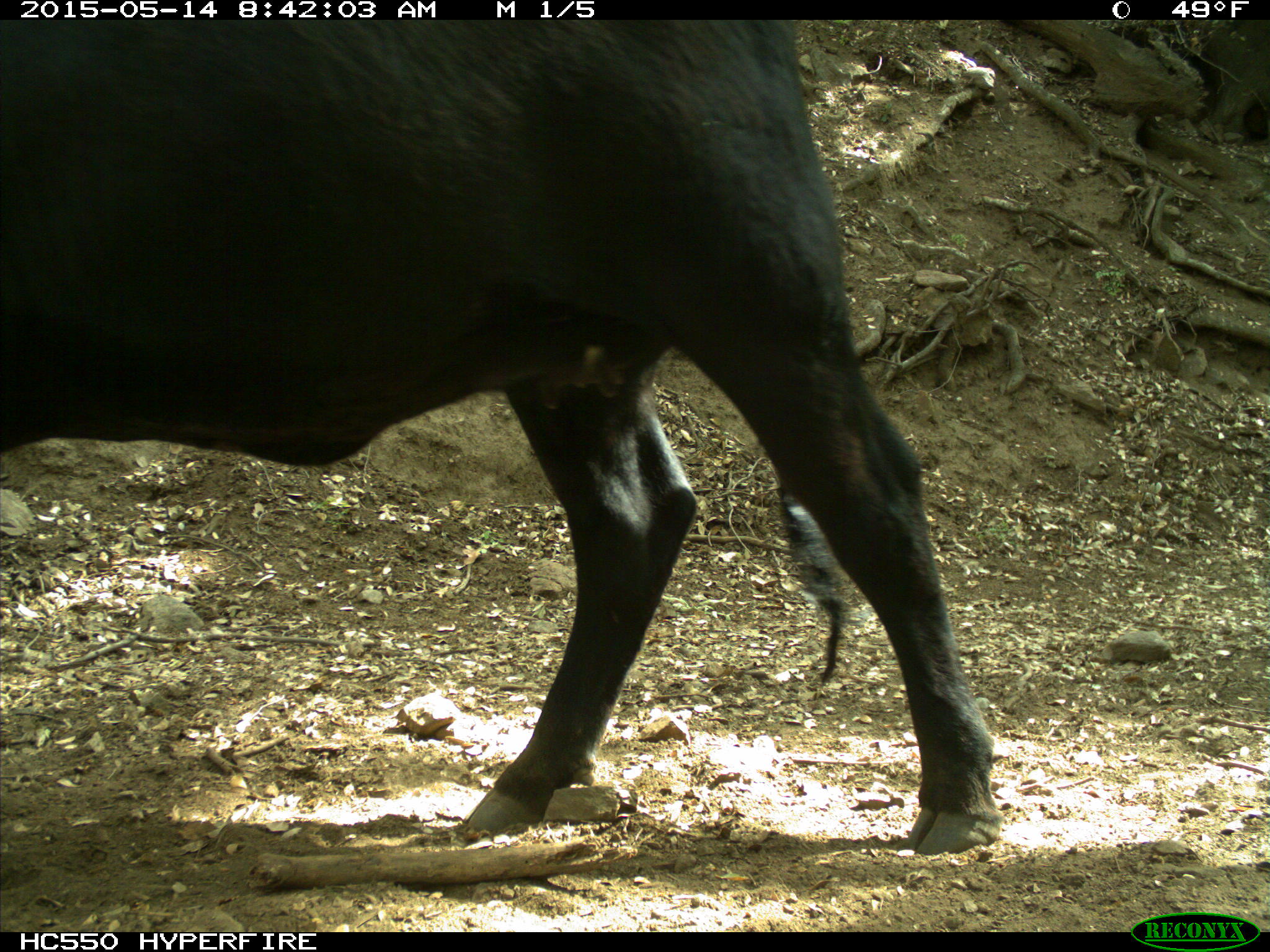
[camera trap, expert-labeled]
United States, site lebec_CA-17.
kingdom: Animalia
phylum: Chordata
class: Mammalia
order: Artiodactyla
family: Bovidae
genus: Bos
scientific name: Bos taurus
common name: domestic cow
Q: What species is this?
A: Bos taurus (domestic cow).